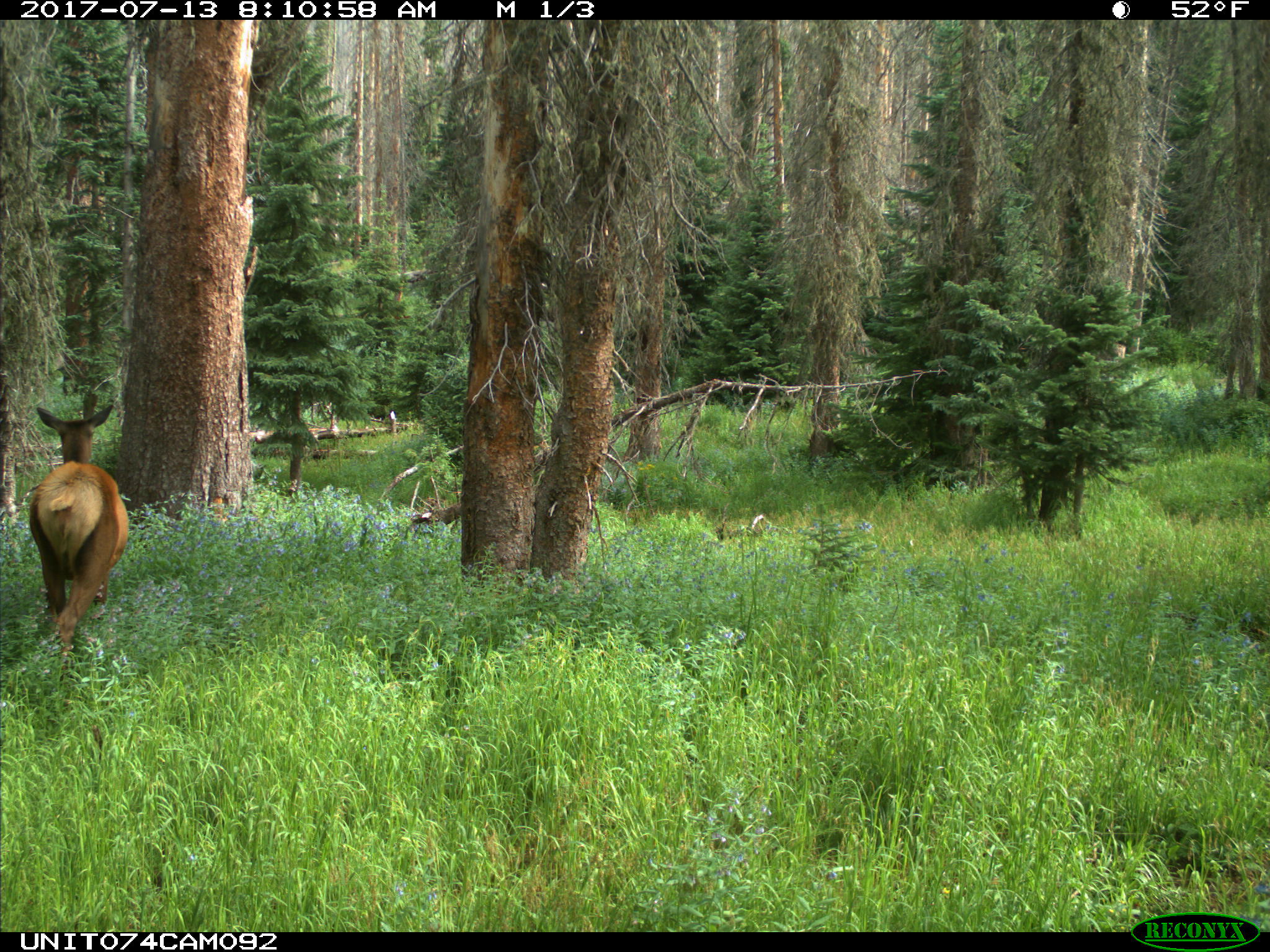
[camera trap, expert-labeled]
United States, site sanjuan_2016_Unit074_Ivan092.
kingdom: Animalia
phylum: Chordata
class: Mammalia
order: Artiodactyla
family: Cervidae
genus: Cervus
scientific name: Cervus elaphus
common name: red deer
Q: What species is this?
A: Cervus elaphus (red deer).